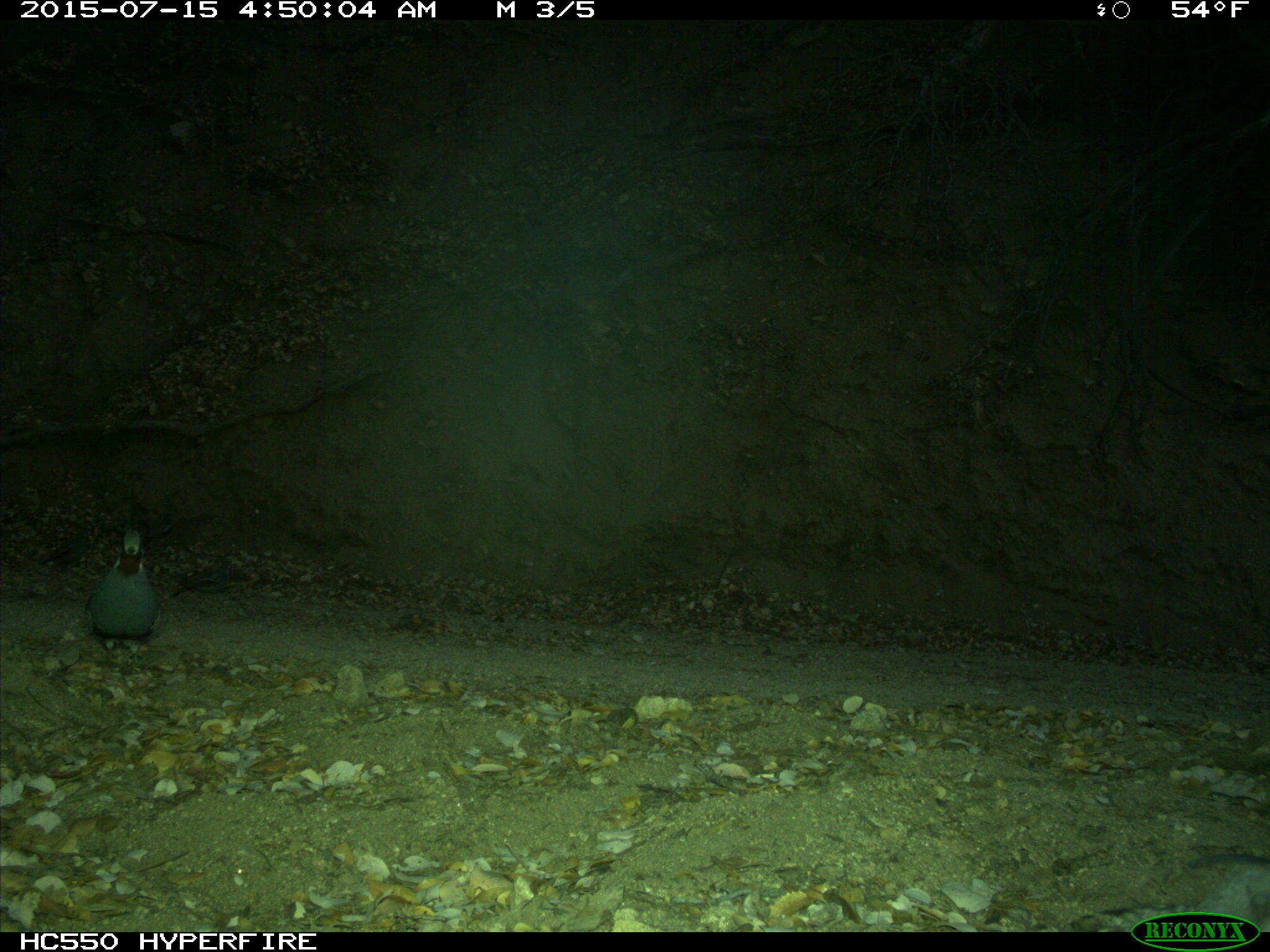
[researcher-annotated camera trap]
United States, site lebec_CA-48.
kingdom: Animalia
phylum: Chordata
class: Aves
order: Galliformes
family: Odontophoridae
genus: Callipepla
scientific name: Callipepla californica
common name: california quail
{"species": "Callipepla californica (california quail)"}